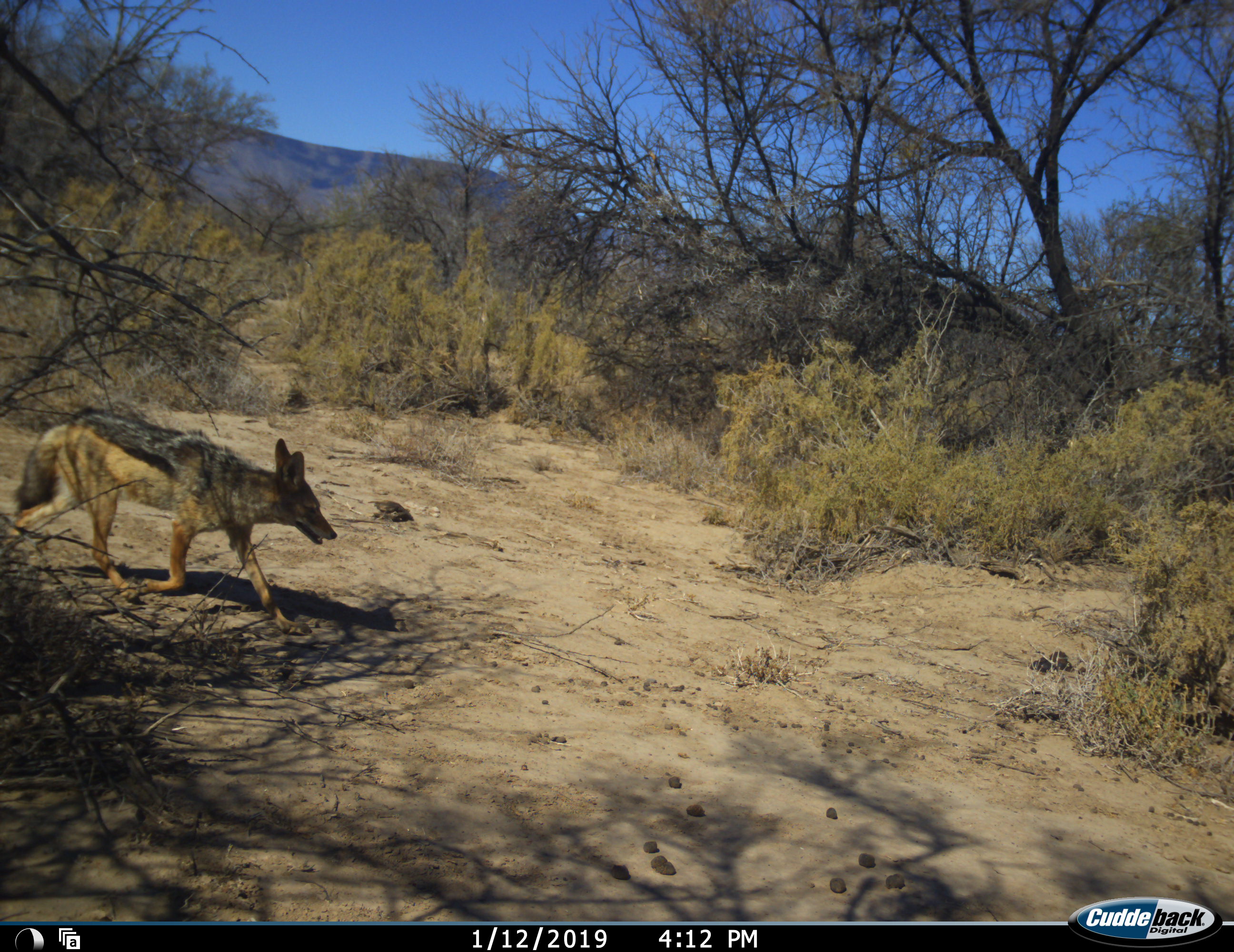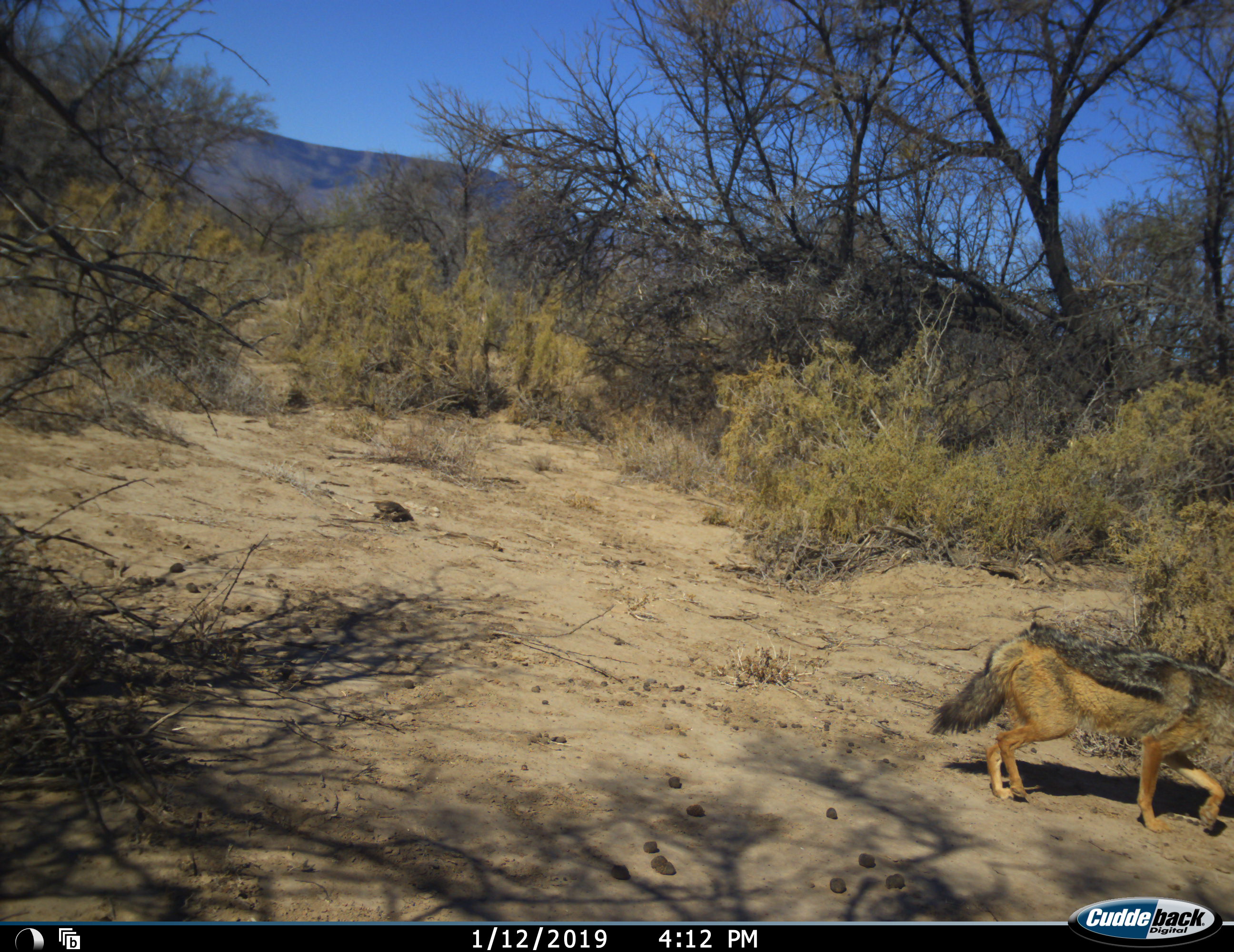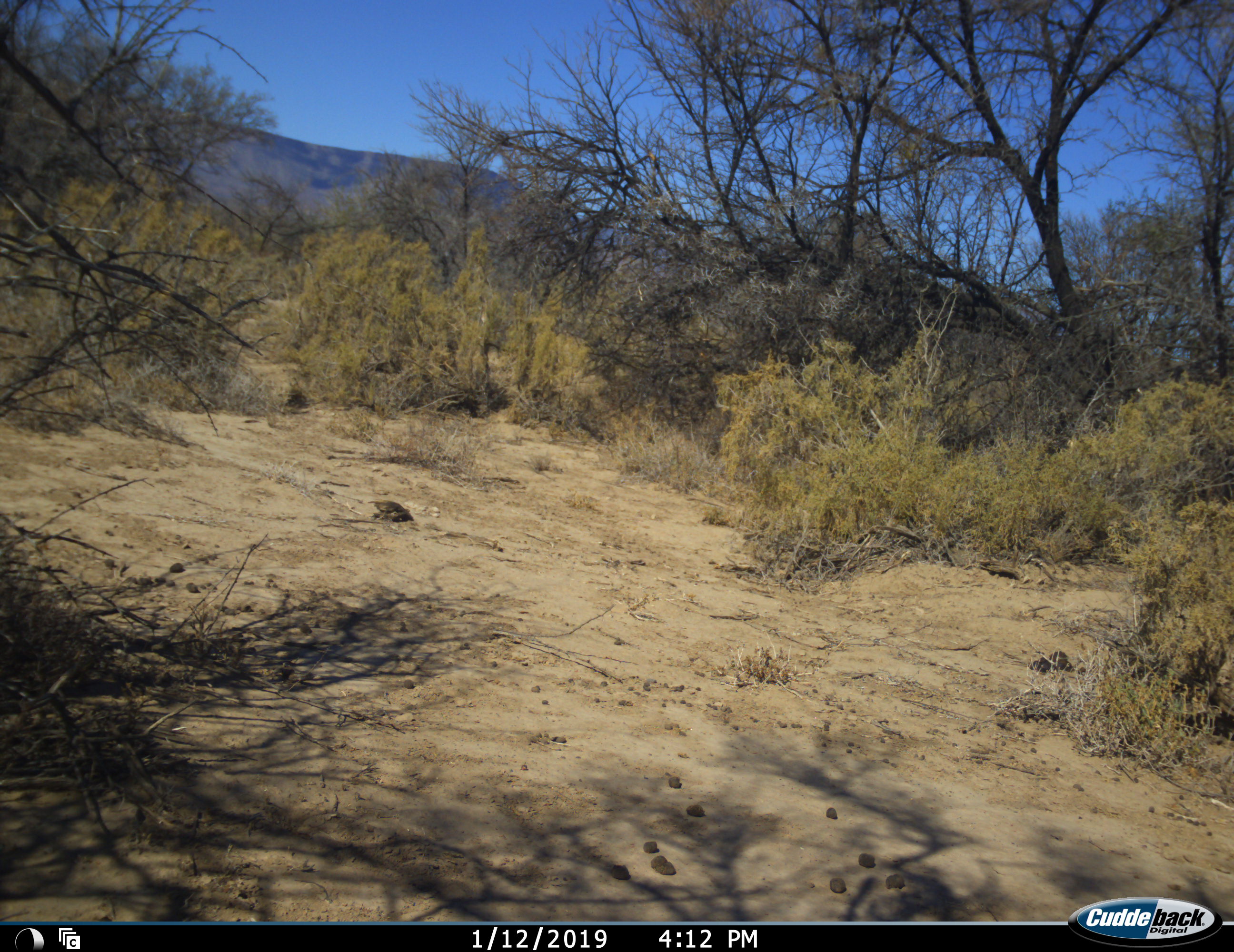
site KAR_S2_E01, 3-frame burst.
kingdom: Animalia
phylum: Chordata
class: Mammalia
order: Carnivora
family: Canidae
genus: Lupulella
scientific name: Lupulella mesomelas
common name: black-backed jackal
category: jackalblackbacked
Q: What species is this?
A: Jackalblackbacked (black-backed jackal) (Lupulella mesomelas).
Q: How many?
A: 1.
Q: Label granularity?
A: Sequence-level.